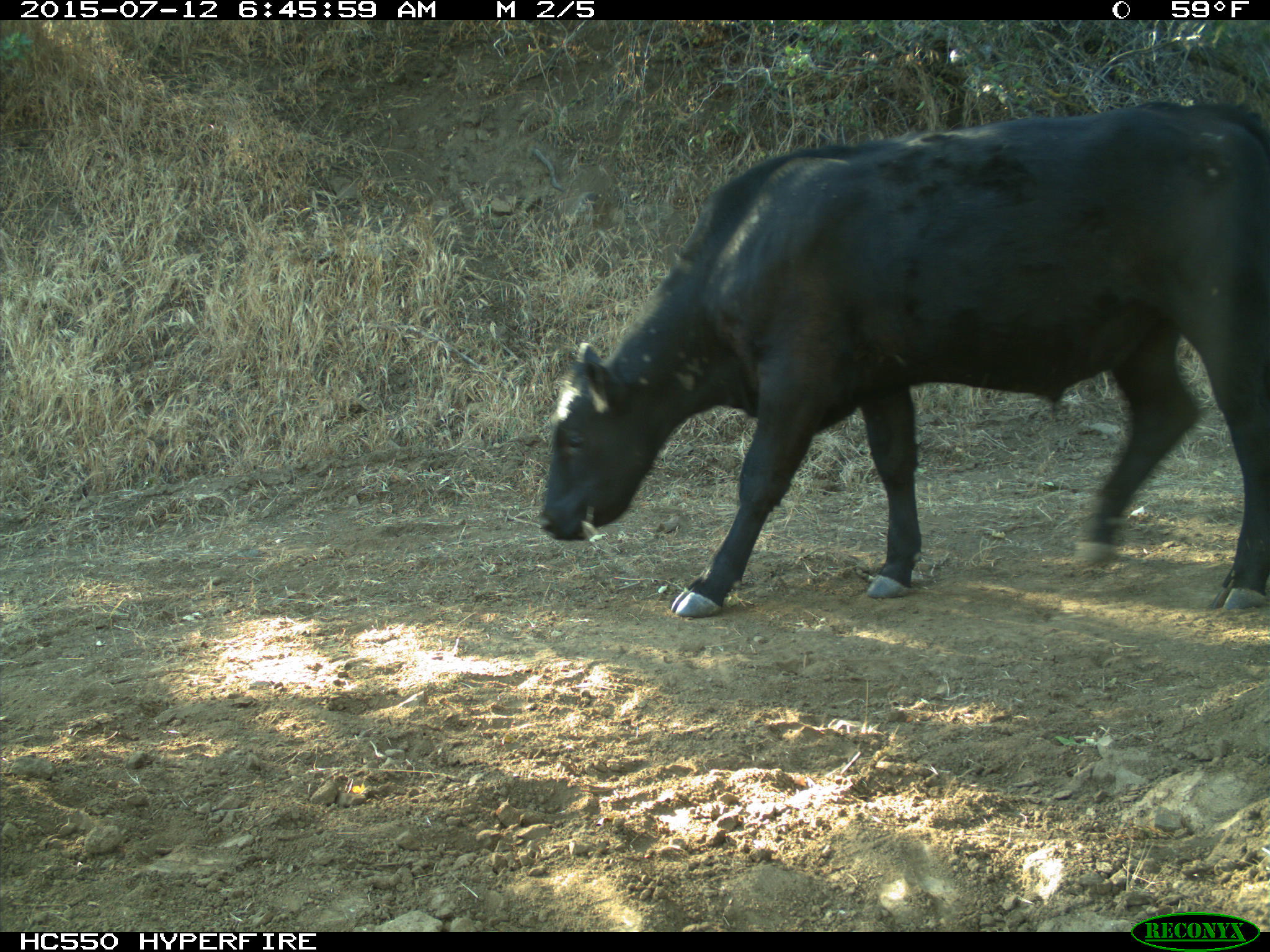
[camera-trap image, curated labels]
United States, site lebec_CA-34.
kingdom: Animalia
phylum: Chordata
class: Mammalia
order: Artiodactyla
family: Bovidae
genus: Bos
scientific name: Bos taurus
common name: domestic cow